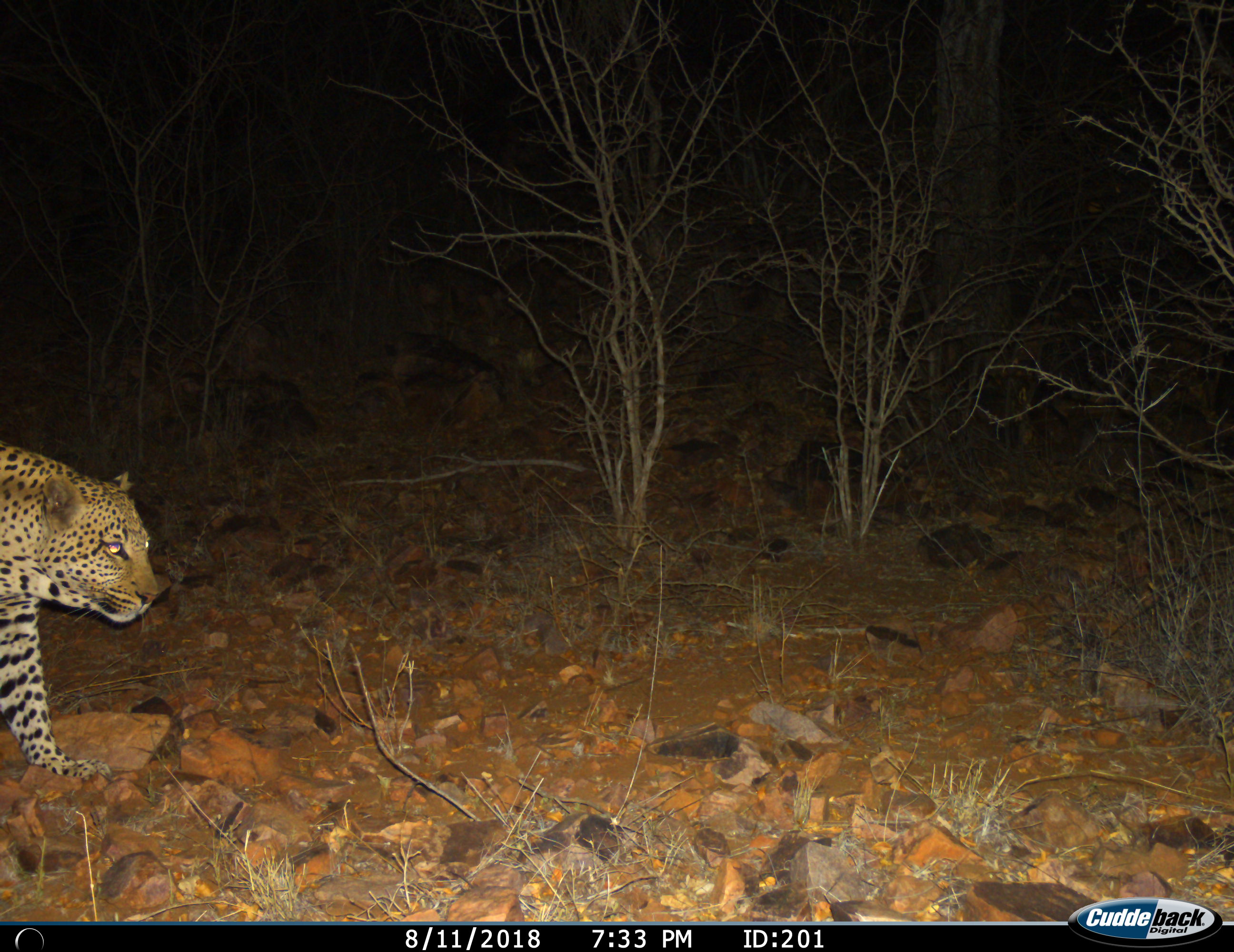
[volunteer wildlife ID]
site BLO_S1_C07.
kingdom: Animalia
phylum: Chordata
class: Mammalia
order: Carnivora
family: Felidae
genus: Panthera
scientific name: Panthera pardus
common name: leopard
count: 1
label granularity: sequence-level